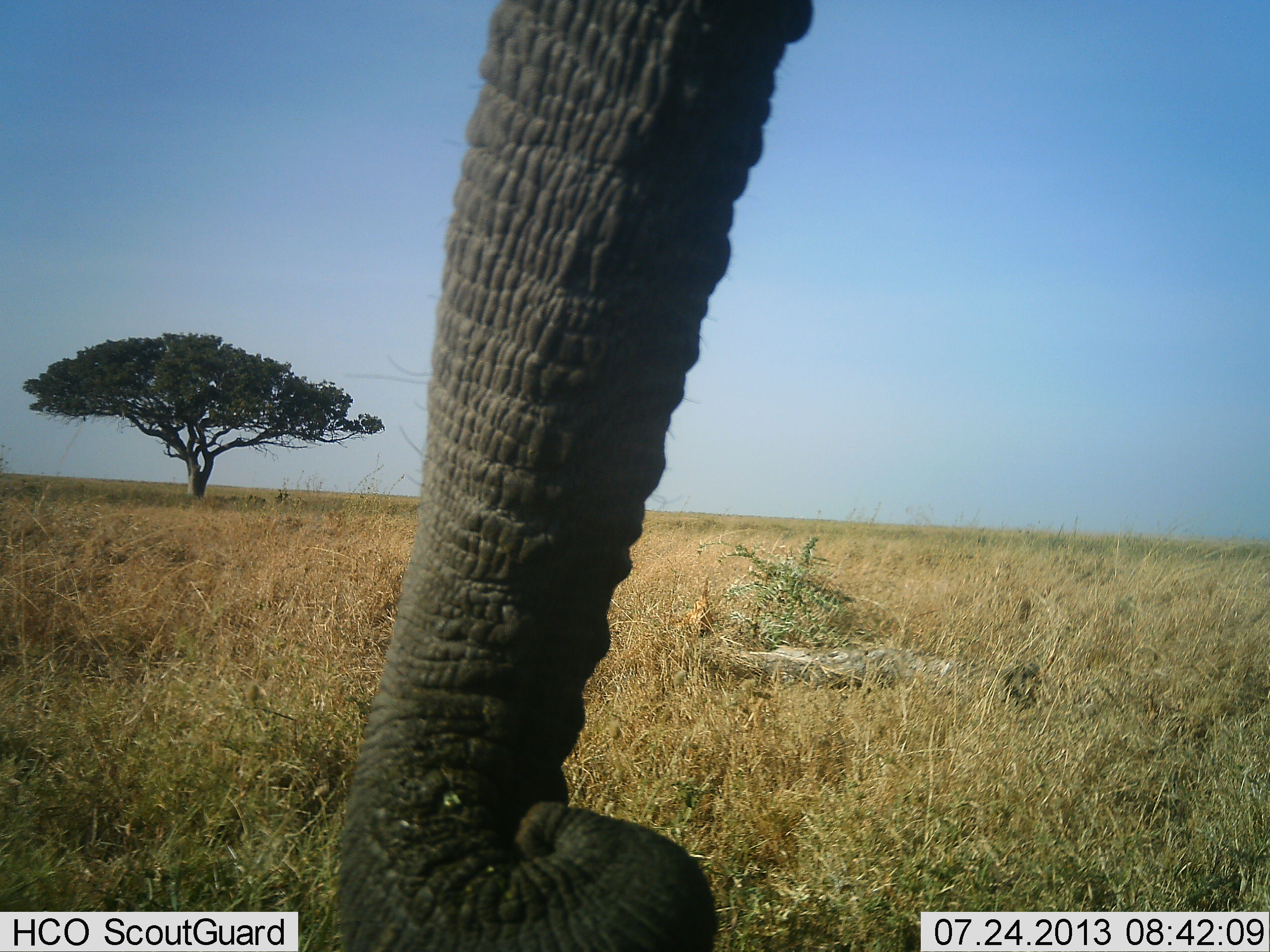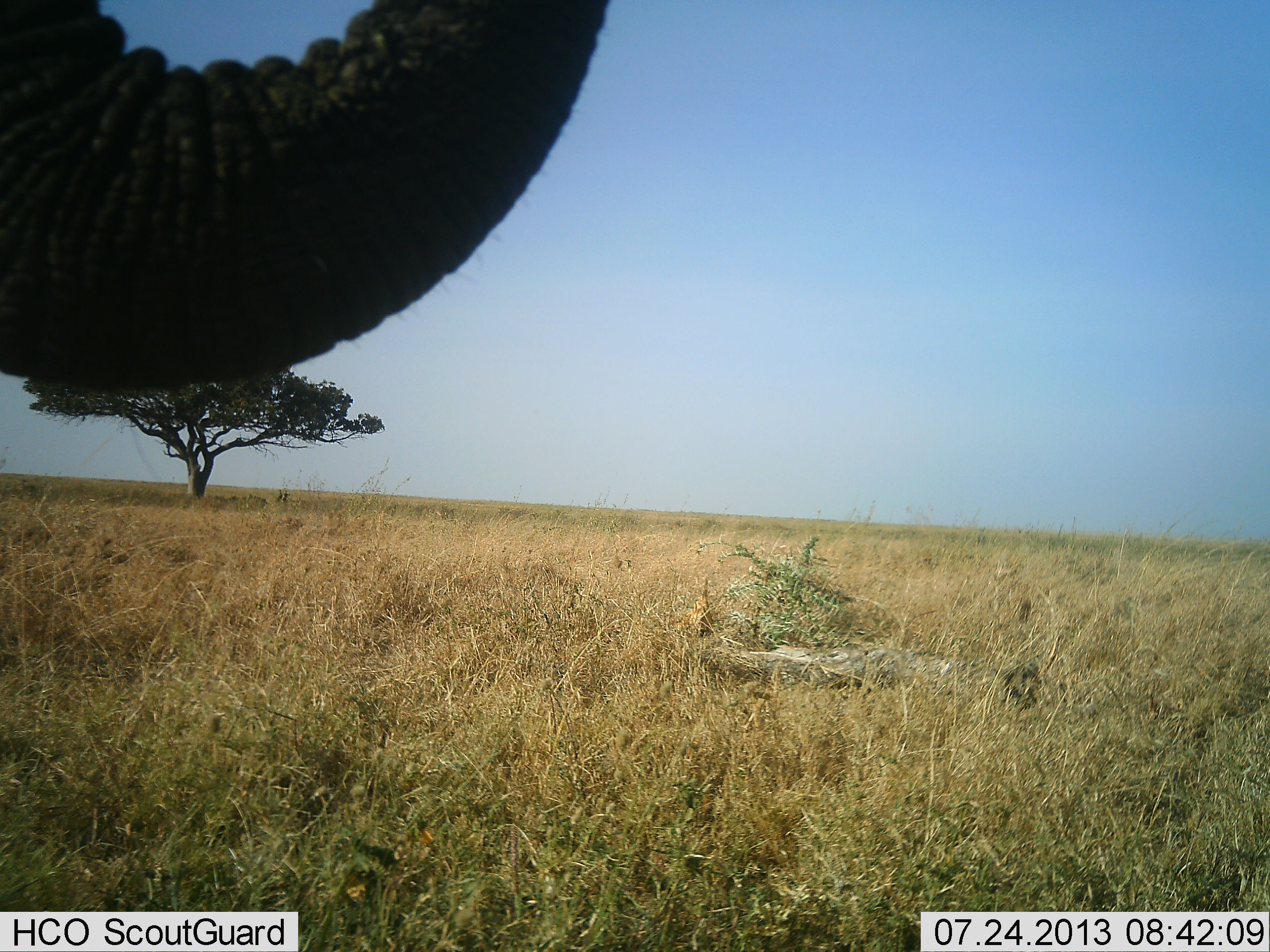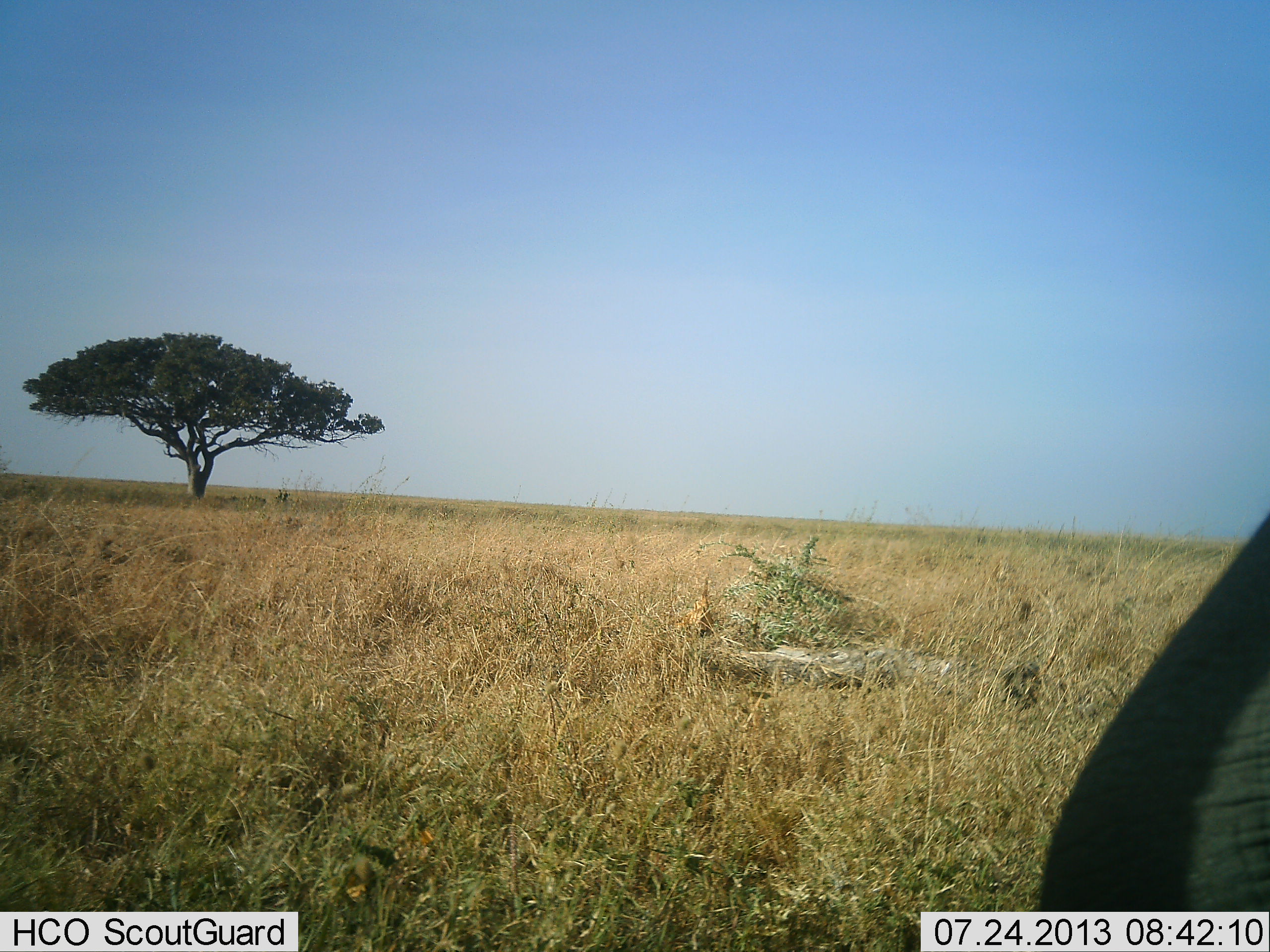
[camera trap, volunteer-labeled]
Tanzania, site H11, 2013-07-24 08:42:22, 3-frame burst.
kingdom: Animalia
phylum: Chordata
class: Mammalia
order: Proboscidea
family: Elephantidae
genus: Loxodonta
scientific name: Loxodonta africana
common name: african bush elephant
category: elephant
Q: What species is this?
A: Elephant (african bush elephant) (Loxodonta africana).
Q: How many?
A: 1.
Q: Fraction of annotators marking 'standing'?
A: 46%.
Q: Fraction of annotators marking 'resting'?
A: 0%.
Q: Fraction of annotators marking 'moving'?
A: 25%.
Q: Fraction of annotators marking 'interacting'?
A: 4%.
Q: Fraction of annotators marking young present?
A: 0%.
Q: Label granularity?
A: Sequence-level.